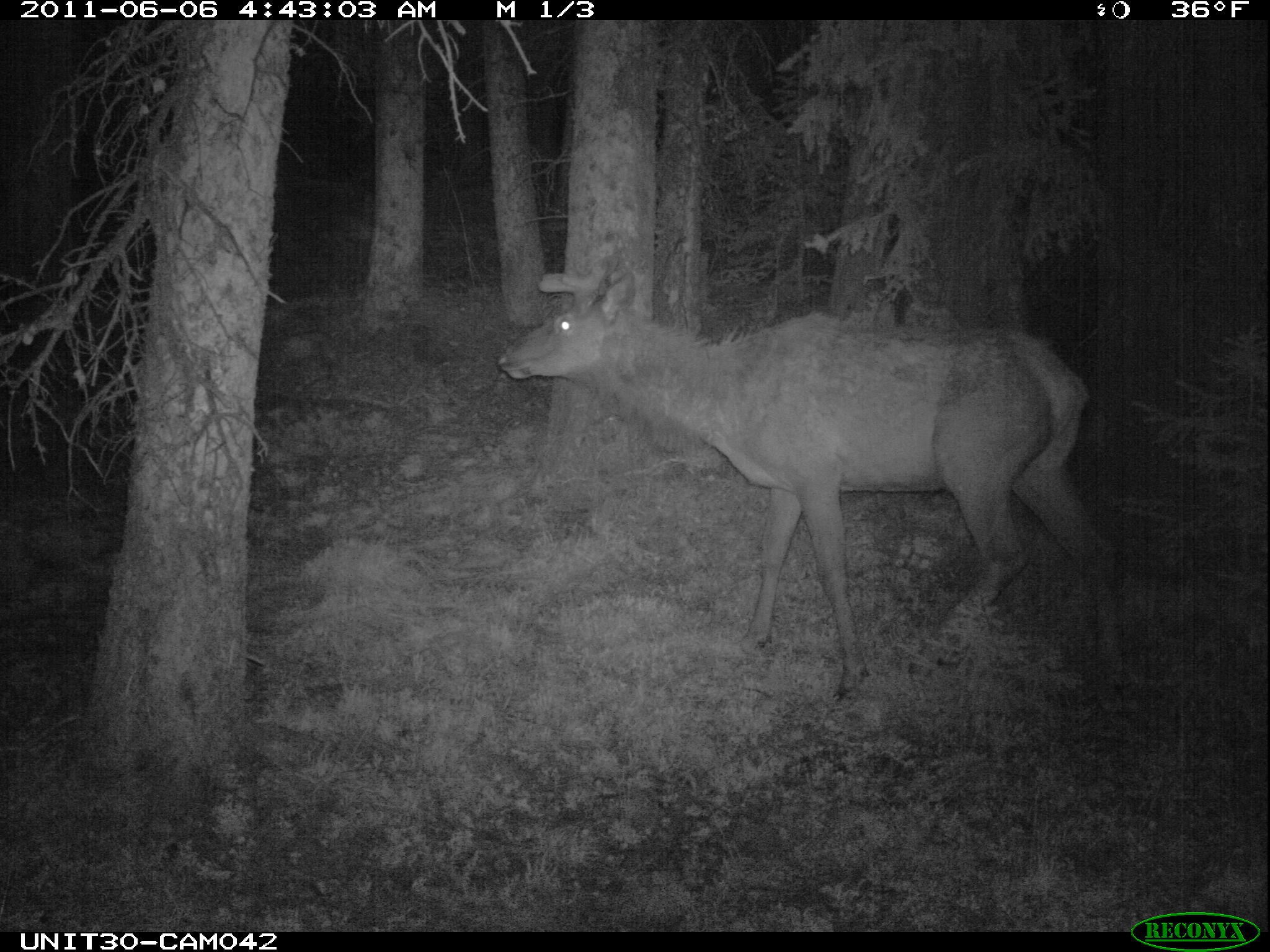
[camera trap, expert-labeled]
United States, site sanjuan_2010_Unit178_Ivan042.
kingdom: Animalia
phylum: Chordata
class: Mammalia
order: Artiodactyla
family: Cervidae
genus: Cervus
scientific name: Cervus elaphus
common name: red deer